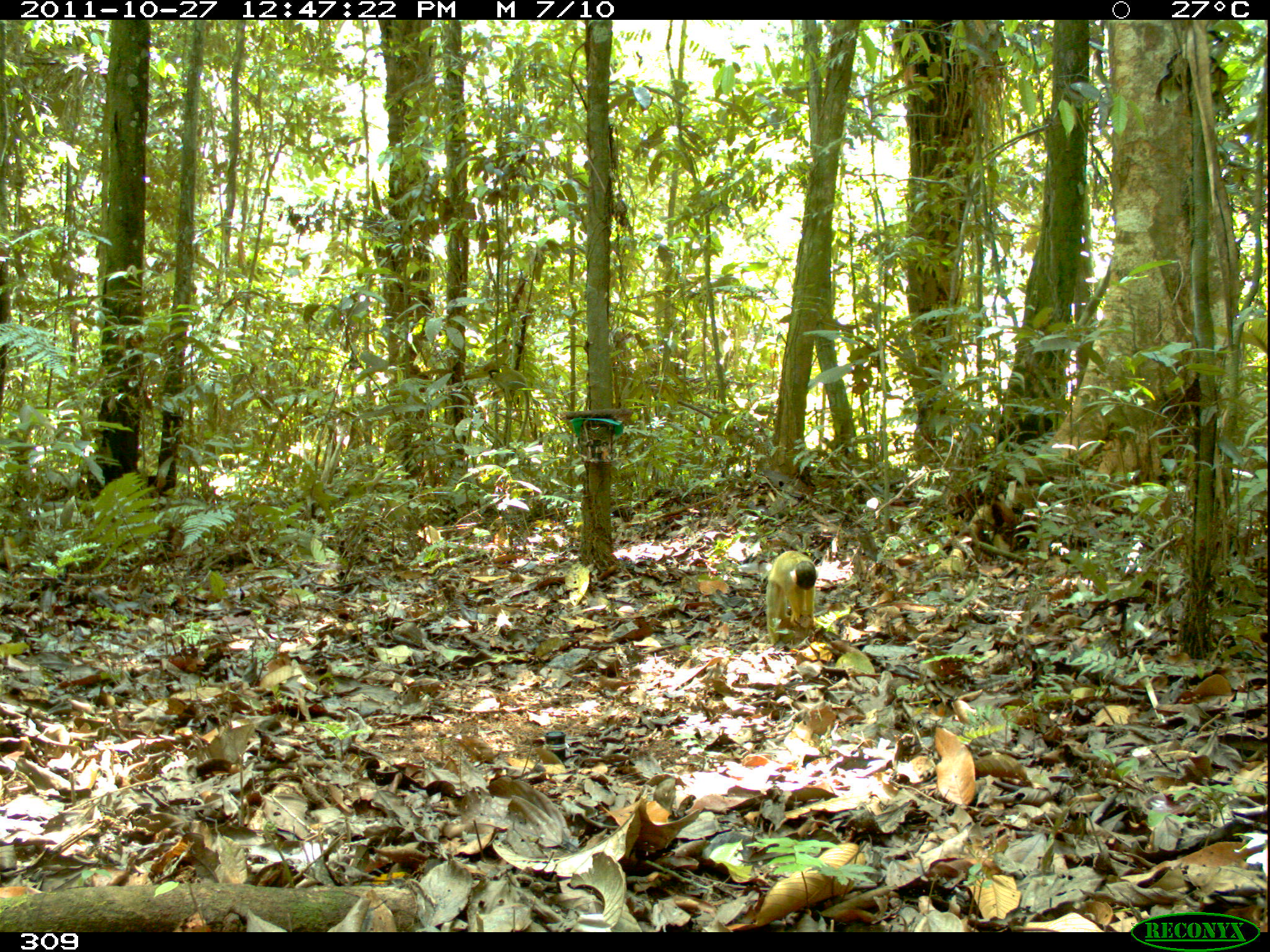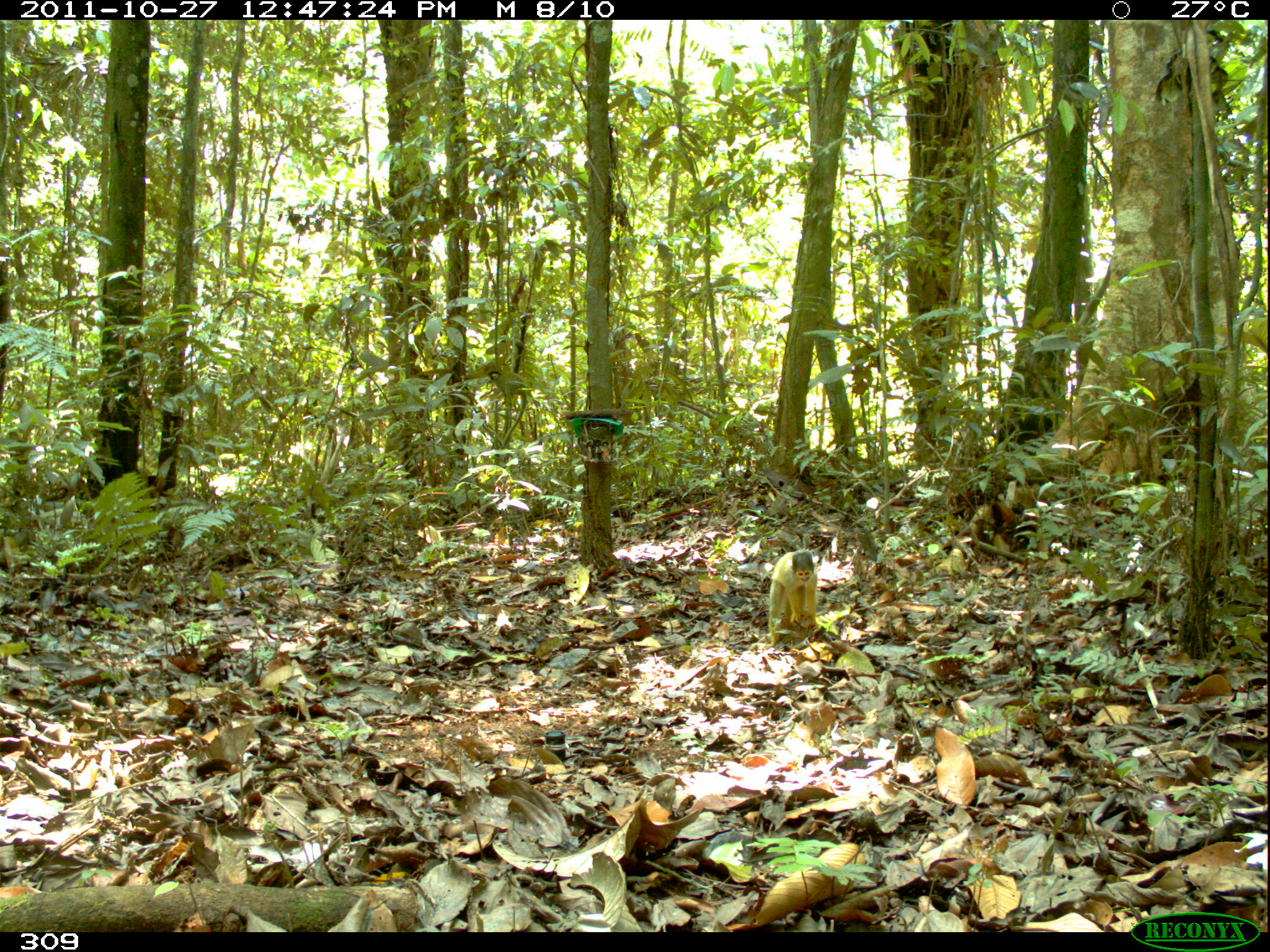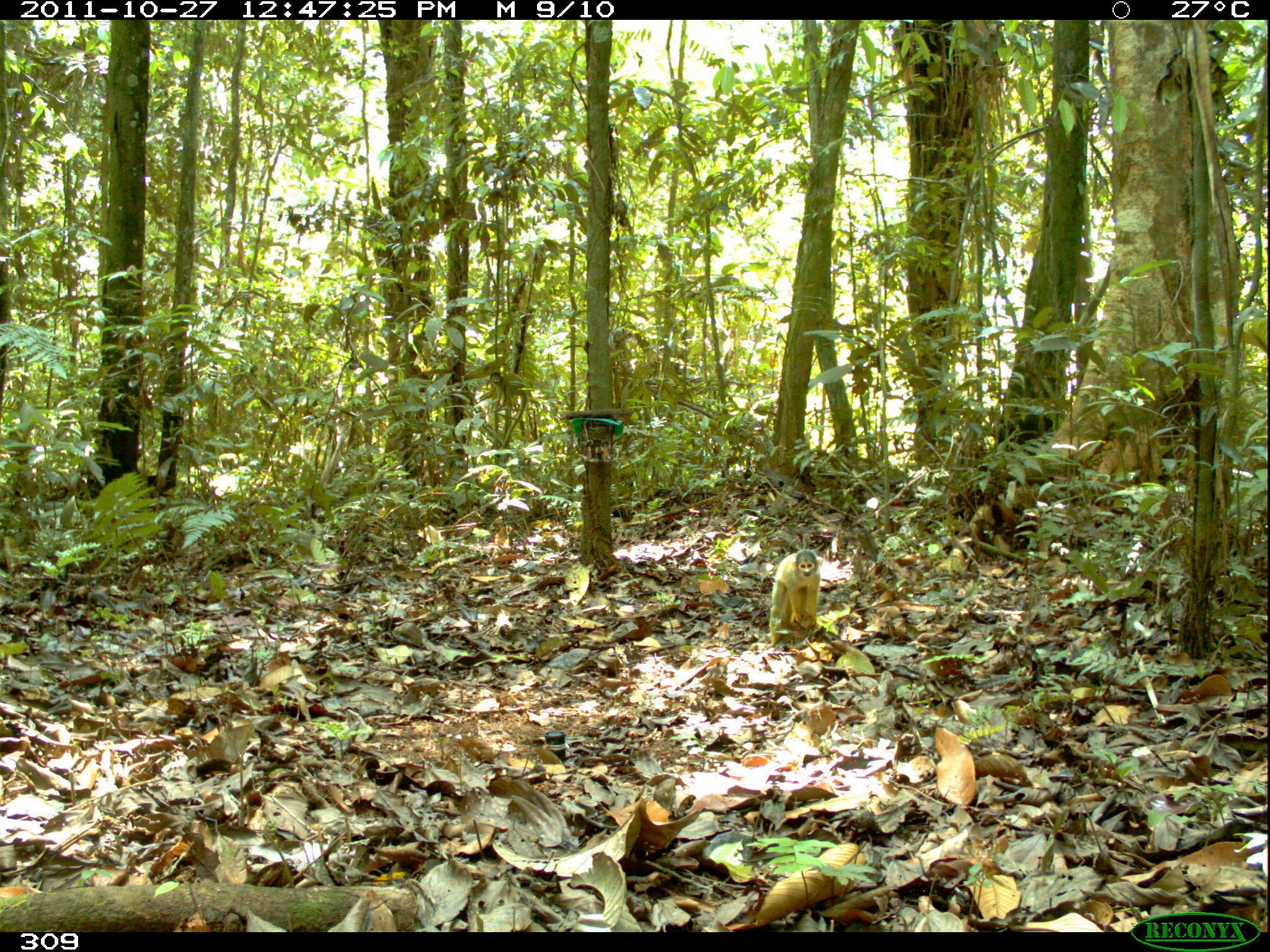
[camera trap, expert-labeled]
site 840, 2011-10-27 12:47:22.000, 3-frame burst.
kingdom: Animalia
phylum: Chordata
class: Mammalia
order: Primates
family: Cebidae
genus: Saimiri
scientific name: Saimiri boliviensis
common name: black-capped squirrel monkey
Saimiri boliviensis (black-capped squirrel monkey).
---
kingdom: Animalia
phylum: Chordata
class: Mammalia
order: Primates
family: Cebidae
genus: Sapajus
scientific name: Sapajus apella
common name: brown capuchin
Sapajus apella (brown capuchin).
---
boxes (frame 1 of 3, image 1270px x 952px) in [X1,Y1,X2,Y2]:
saimiri boliviensis: [765,550,817,646]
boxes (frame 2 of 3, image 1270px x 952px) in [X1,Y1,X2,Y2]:
sapajus apella: [767,549,818,645]